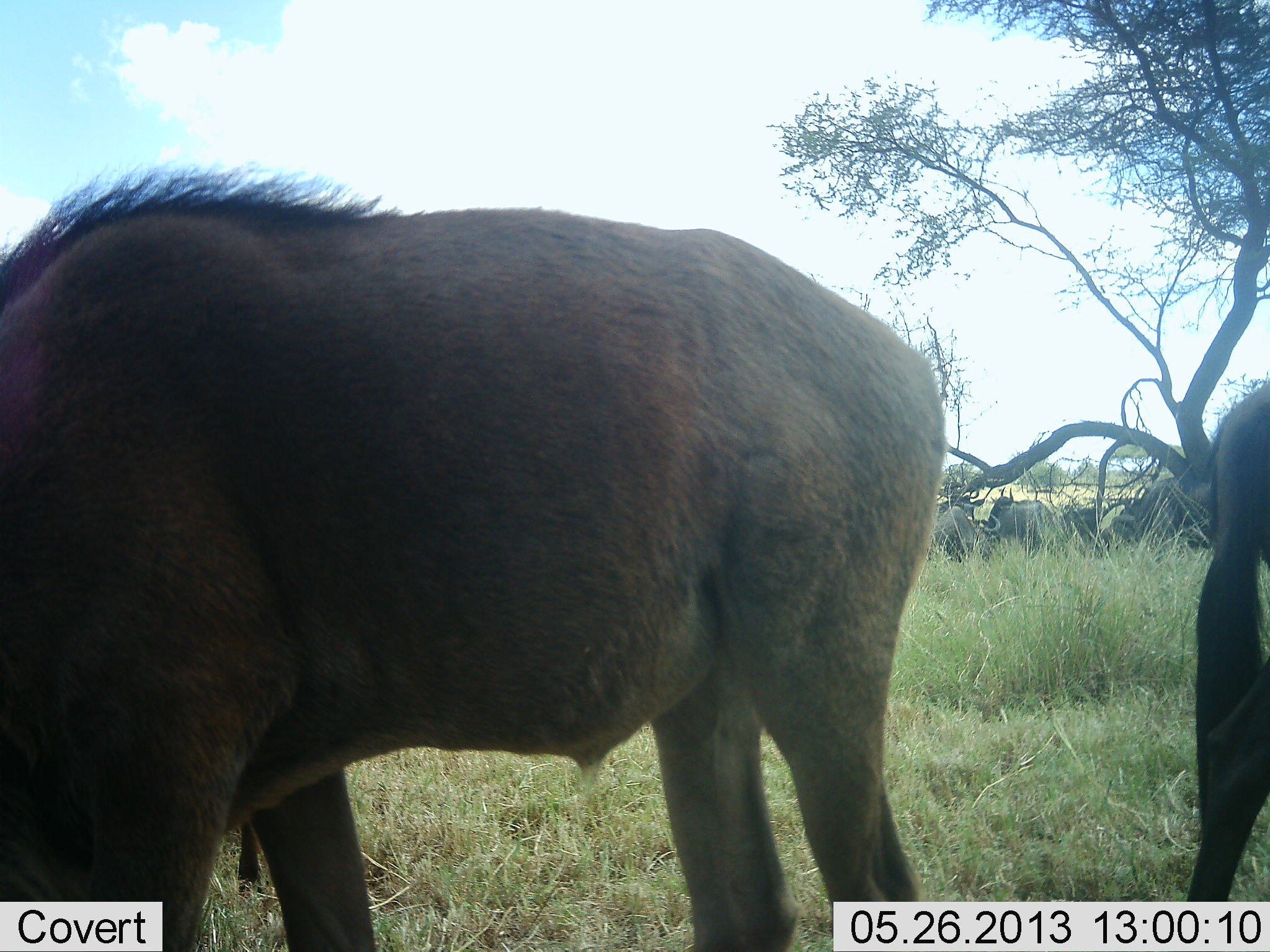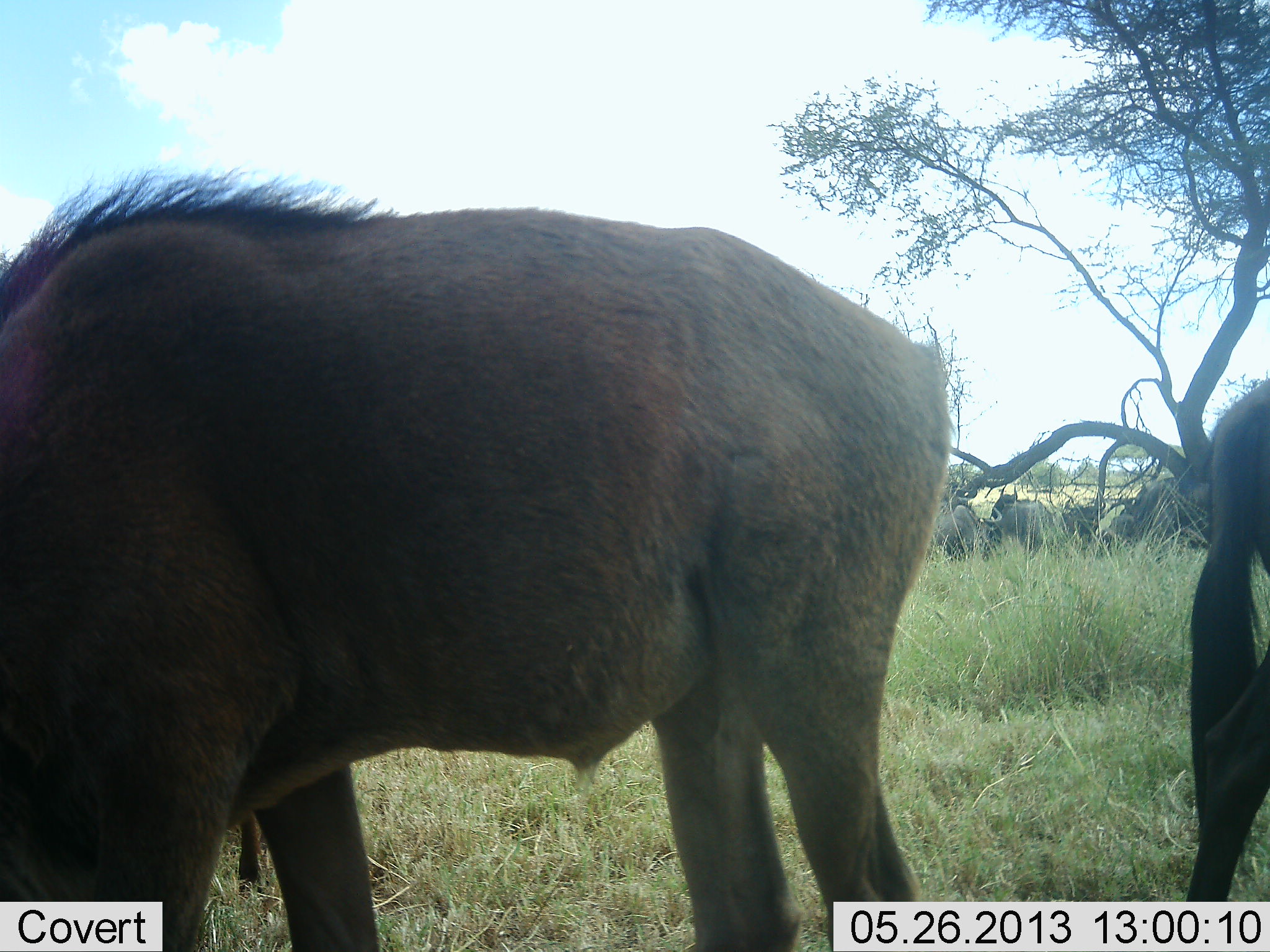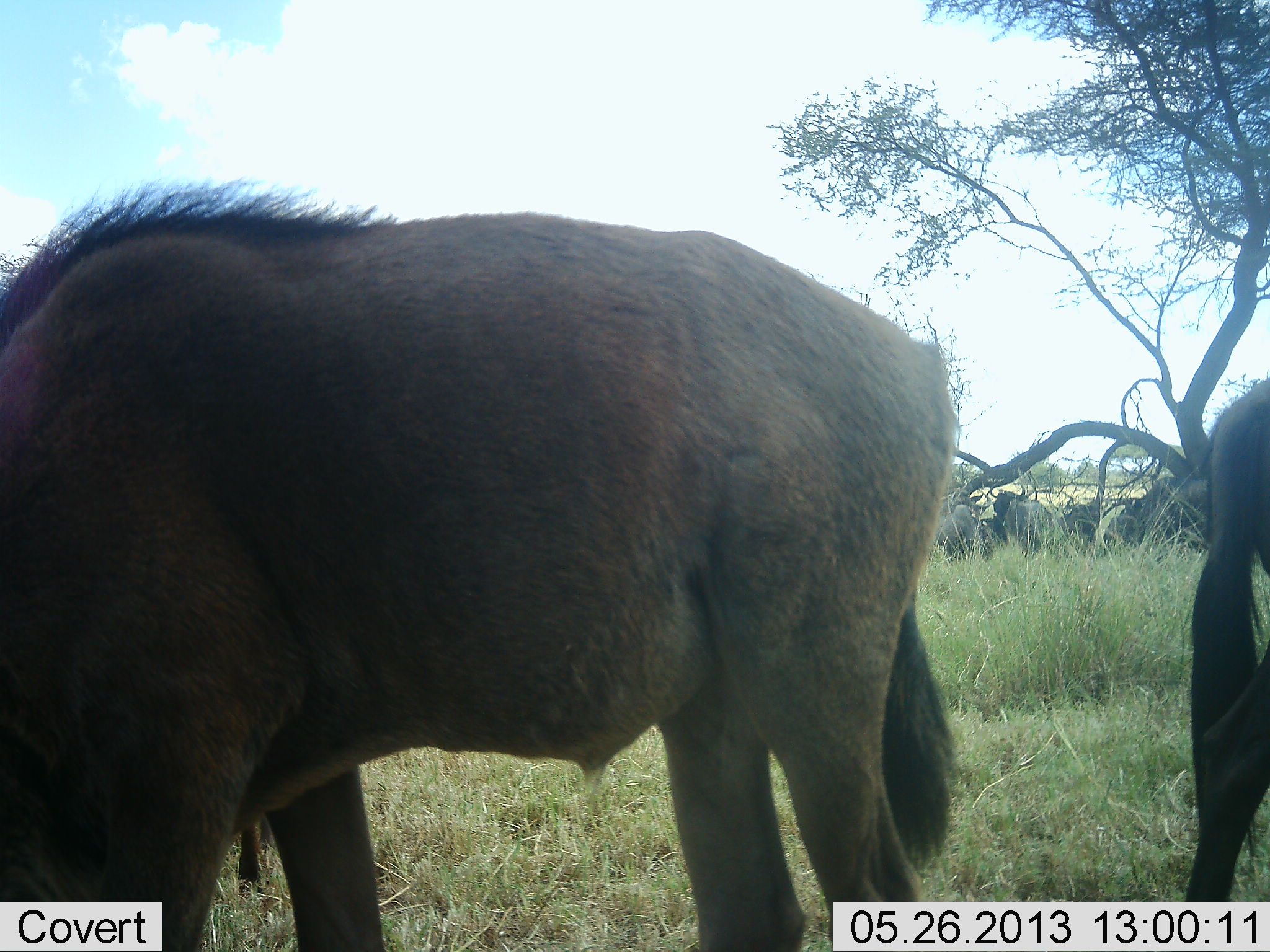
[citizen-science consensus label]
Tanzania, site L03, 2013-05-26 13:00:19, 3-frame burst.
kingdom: Animalia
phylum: Chordata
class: Mammalia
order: Artiodactyla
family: Bovidae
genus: Connochaetes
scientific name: Connochaetes taurinus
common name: blue wildebeest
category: wildebeest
Wildebeest (blue wildebeest) (Connochaetes taurinus), count 7. Behavior (volunteer vote fractions): standing 60%, resting 10%, moving 10%, interacting 10%. Young present (vote fraction): 20%. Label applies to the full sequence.